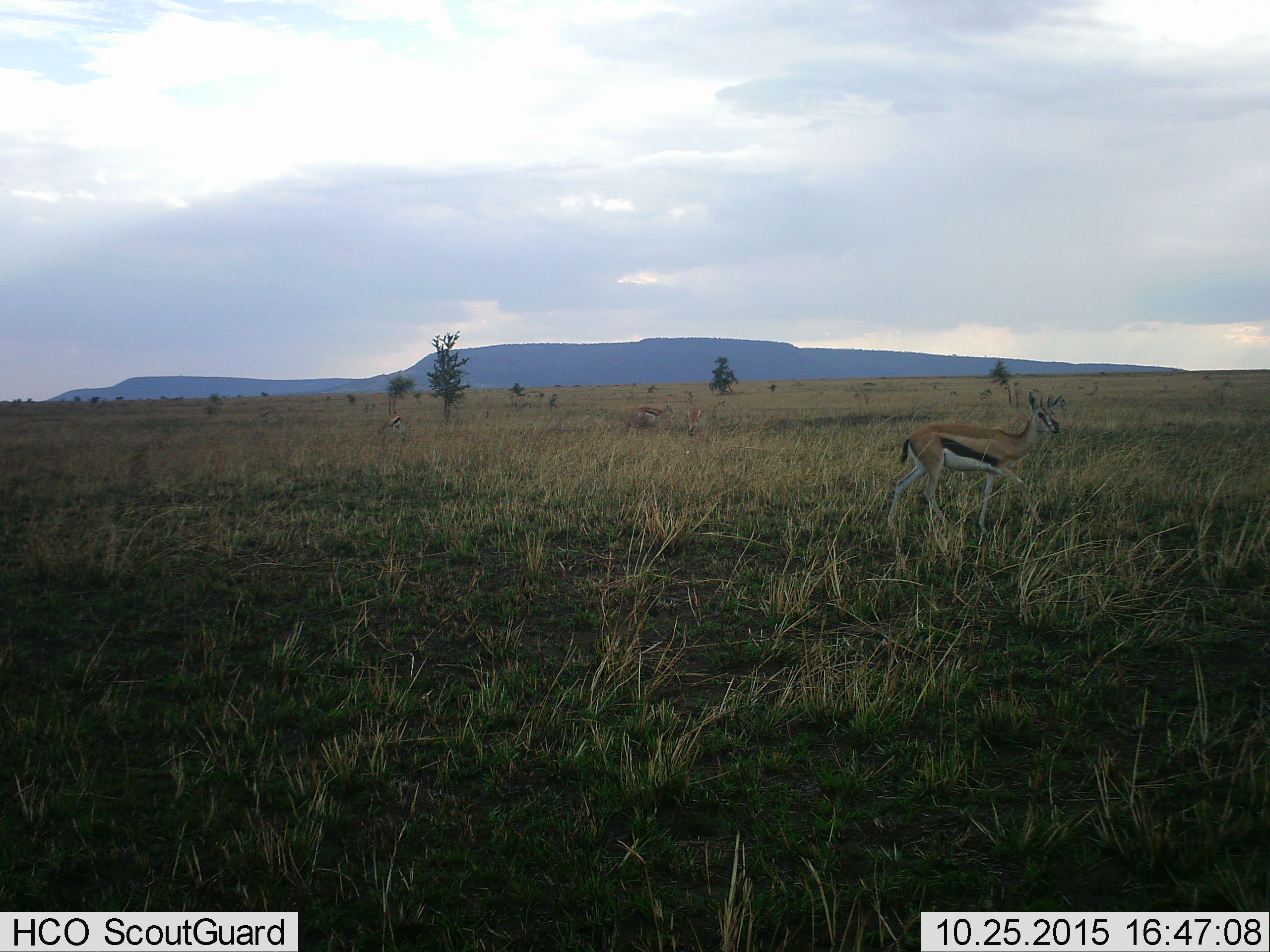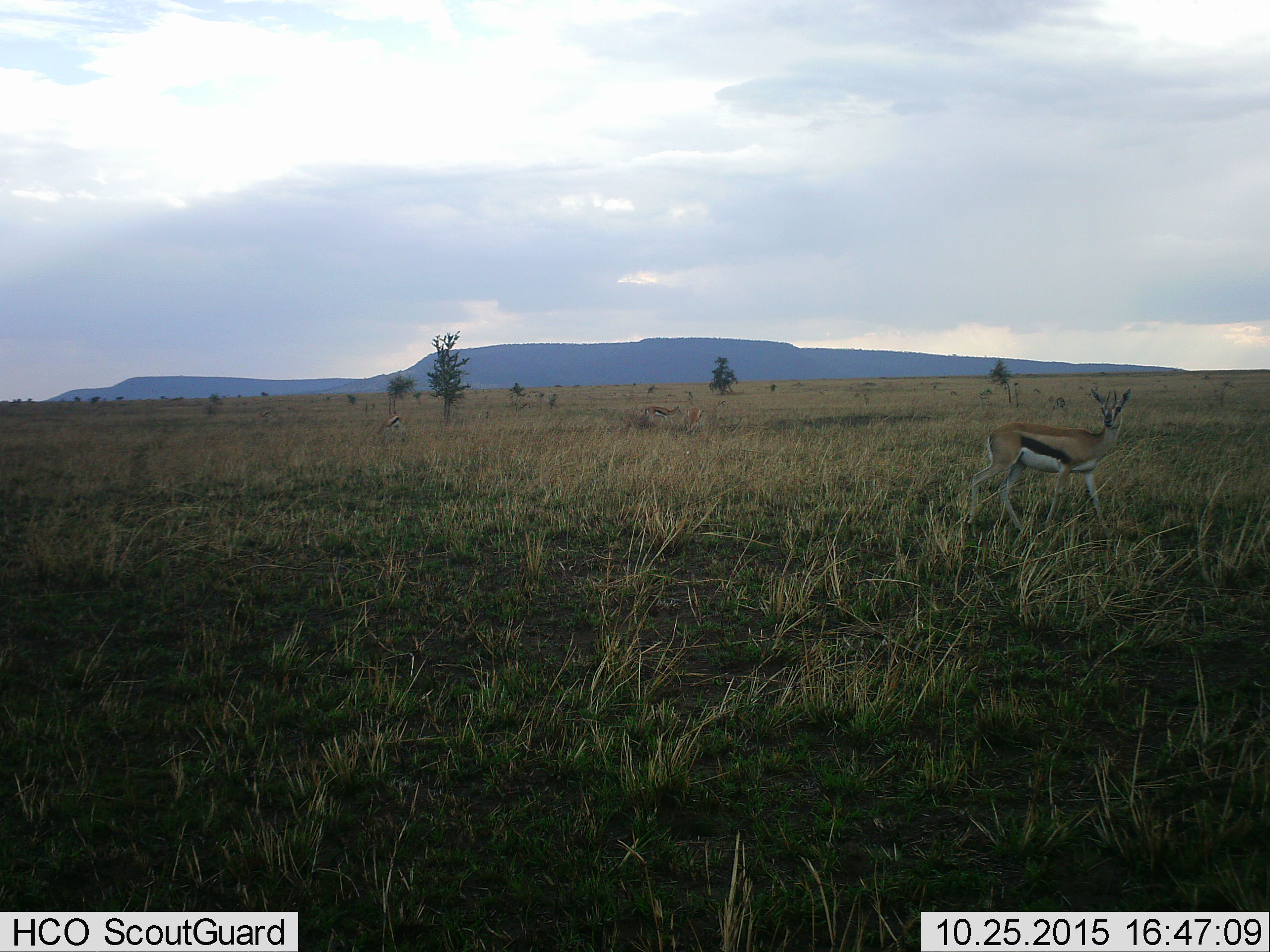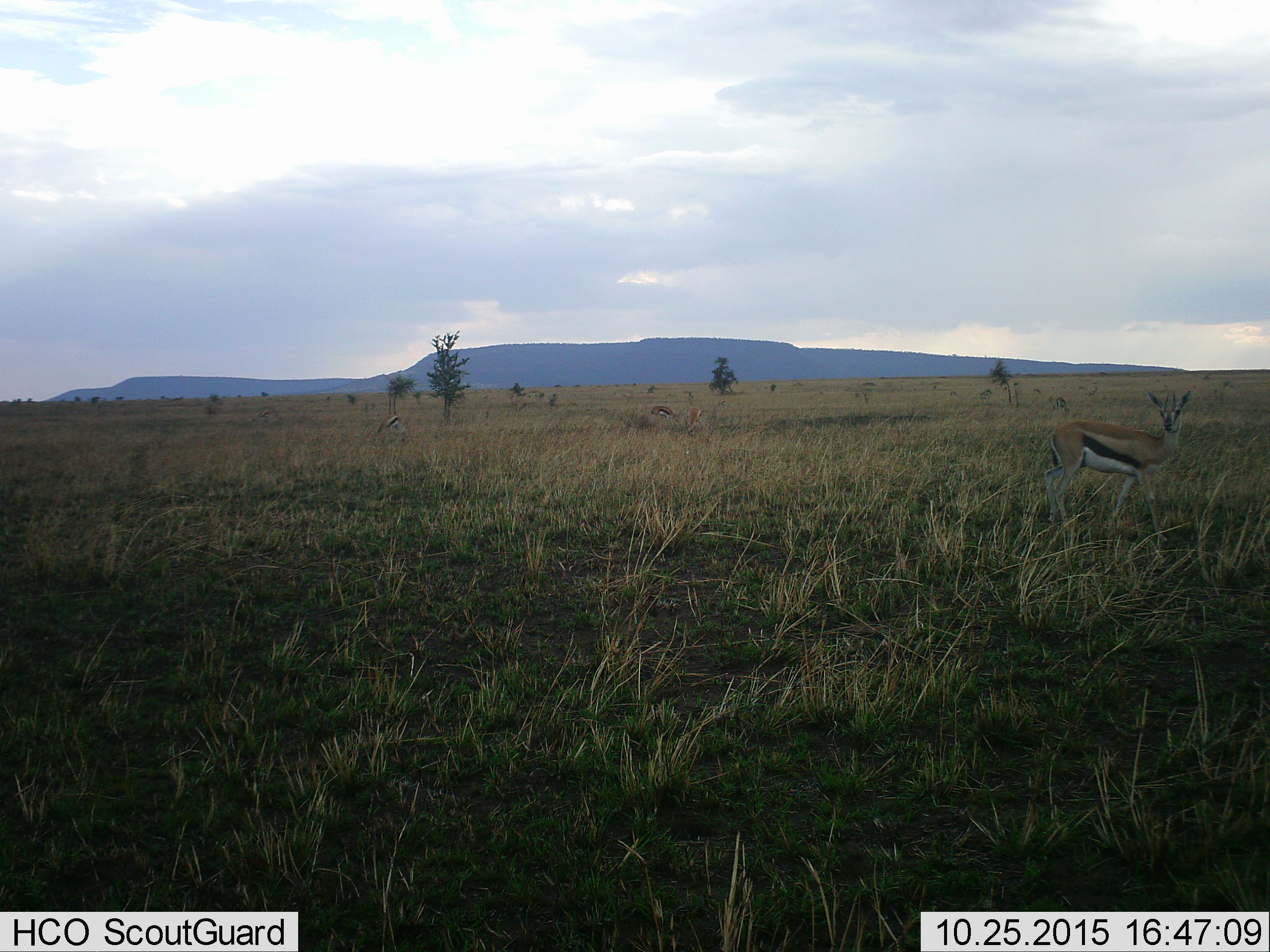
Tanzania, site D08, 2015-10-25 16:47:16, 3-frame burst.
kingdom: Animalia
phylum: Chordata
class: Mammalia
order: Artiodactyla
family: Bovidae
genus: Eudorcas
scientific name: Eudorcas thomsonii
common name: thomson's gazelle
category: gazellethomsons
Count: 4.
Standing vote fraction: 47%.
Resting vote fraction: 12%.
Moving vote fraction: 76%.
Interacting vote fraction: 6%.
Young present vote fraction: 0%.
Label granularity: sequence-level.